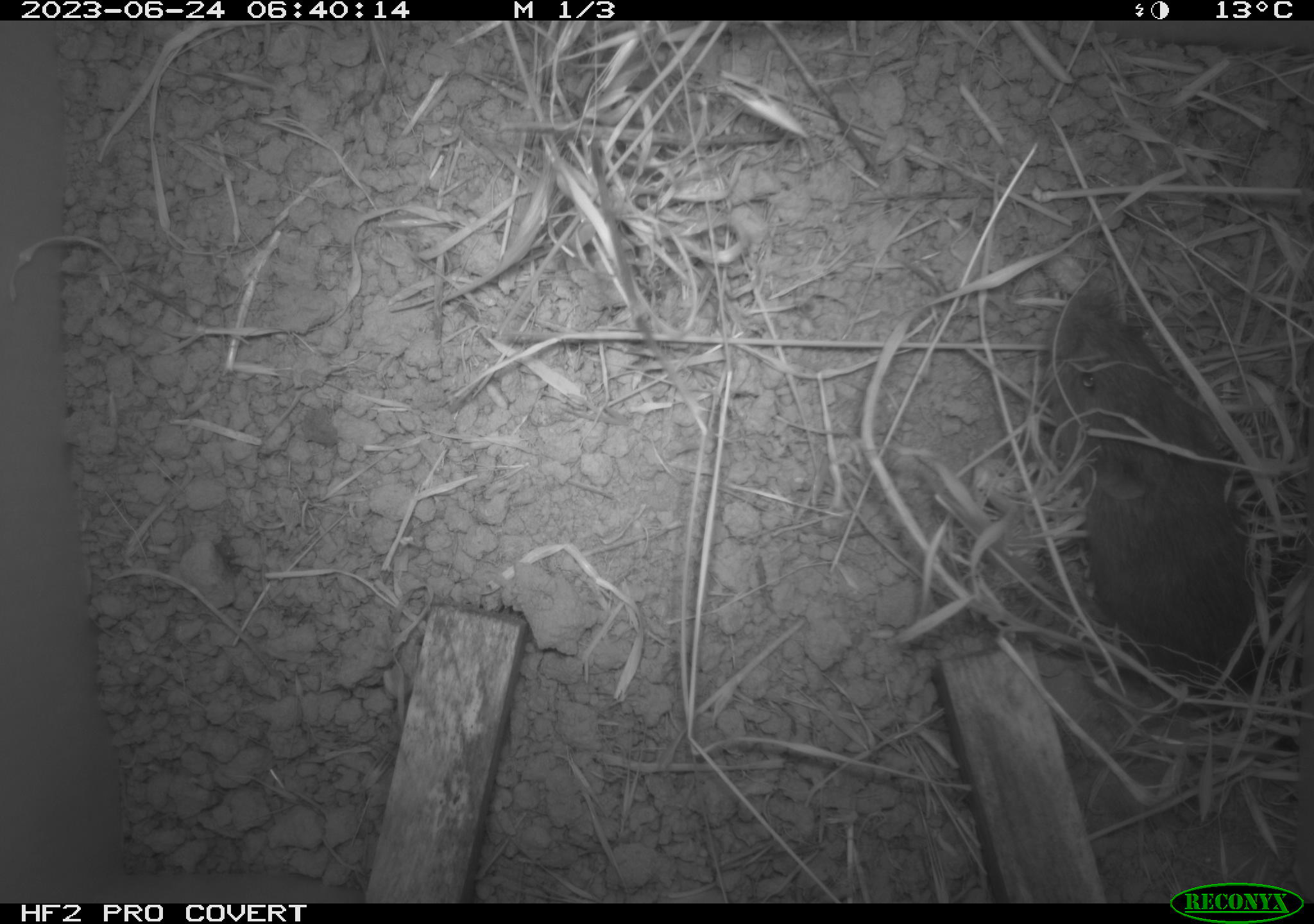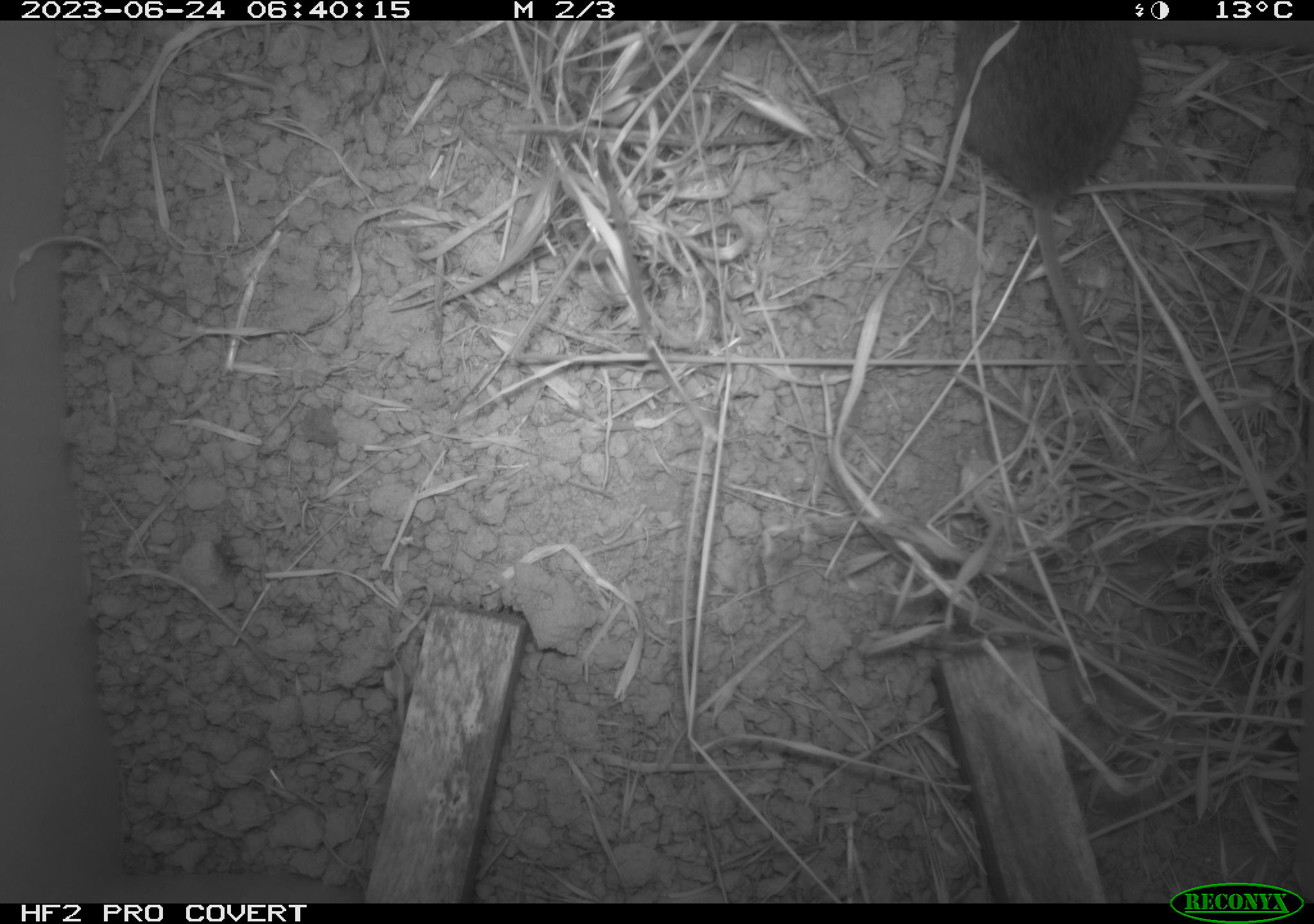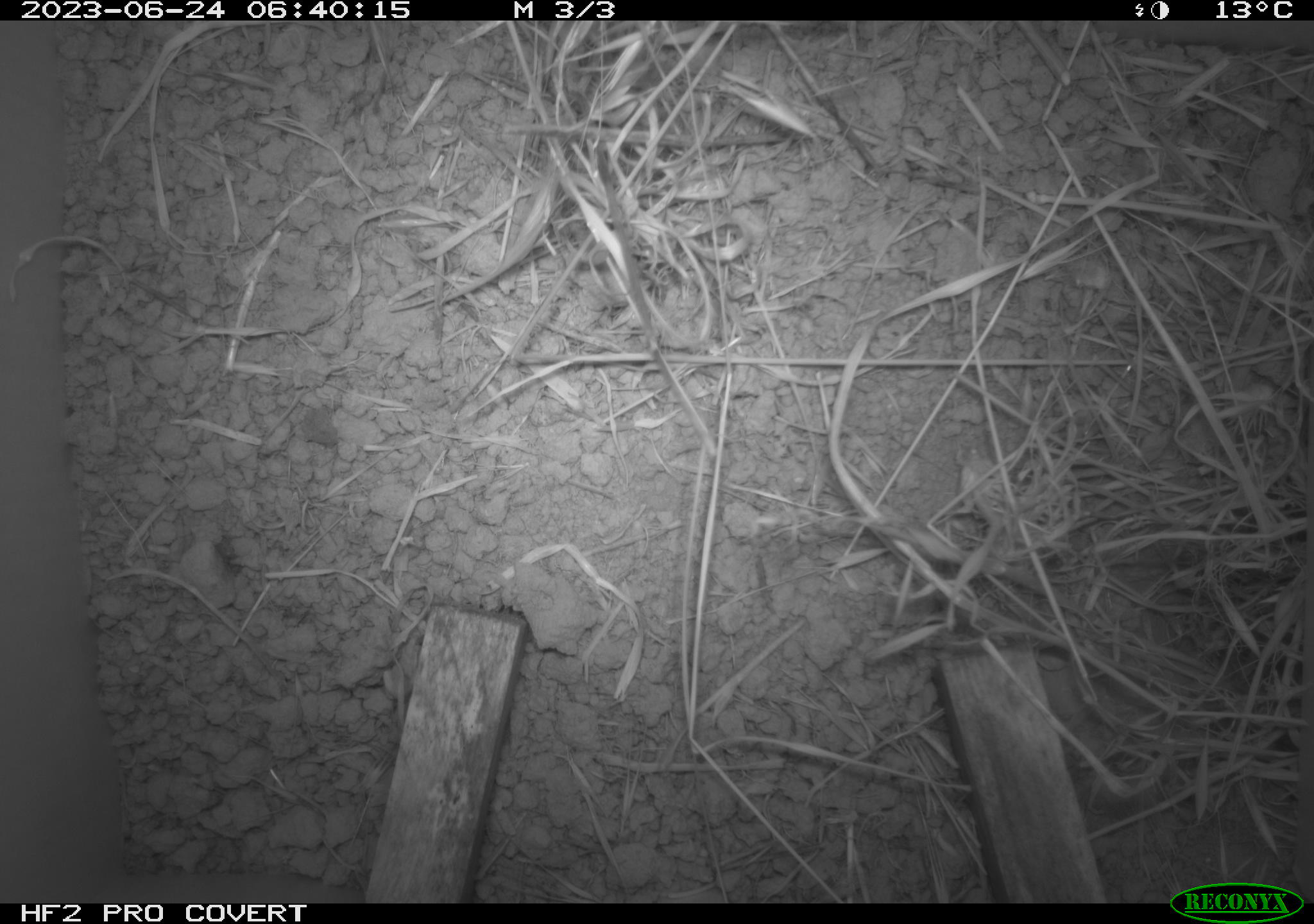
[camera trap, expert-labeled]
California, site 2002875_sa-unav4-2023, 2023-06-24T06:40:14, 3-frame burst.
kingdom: Animalia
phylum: Chordata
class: Mammalia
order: Rodentia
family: Cricetidae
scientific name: Arvicolinae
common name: voles, lemmings, and muskrats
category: arvicolinae subfamily